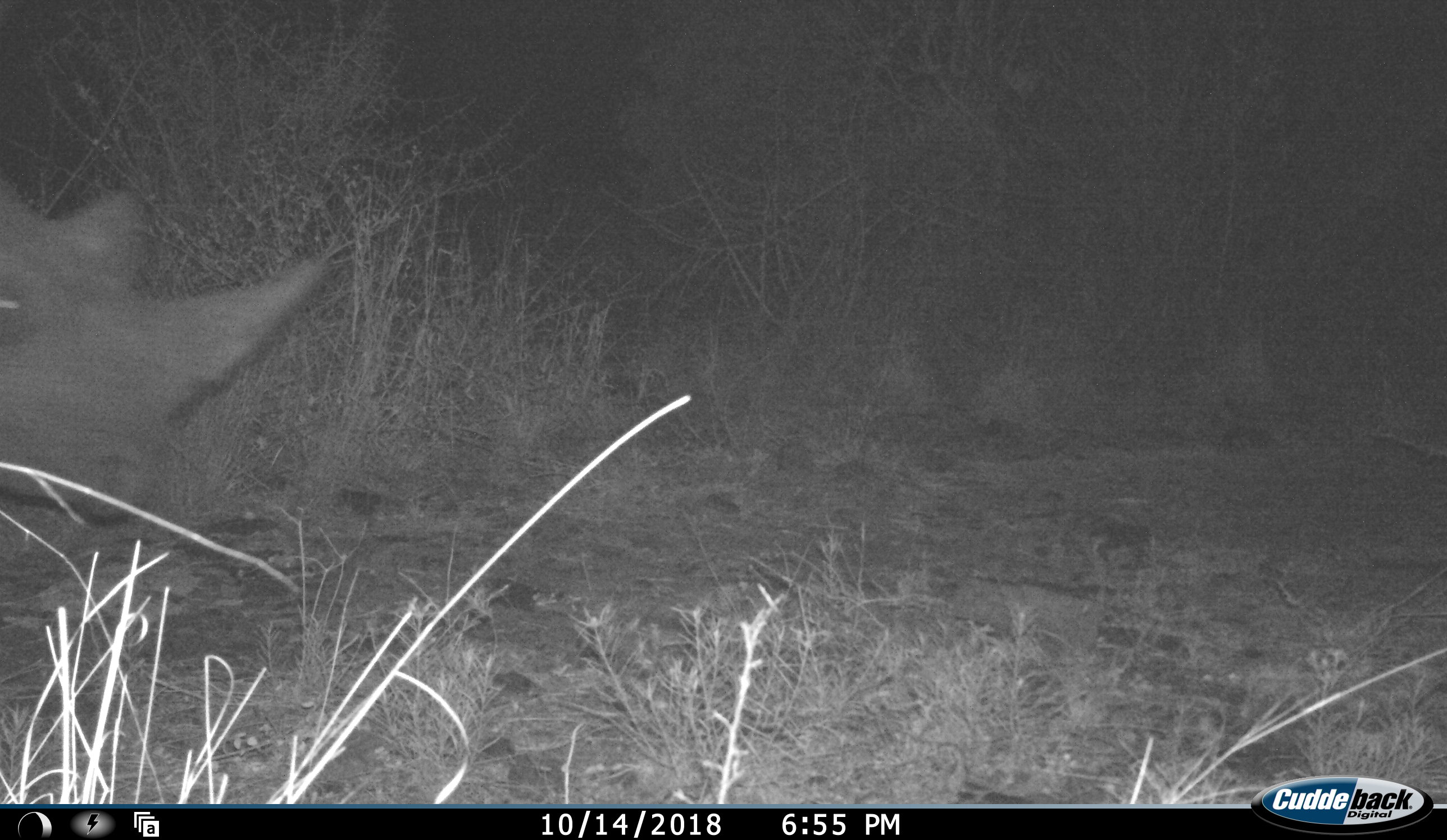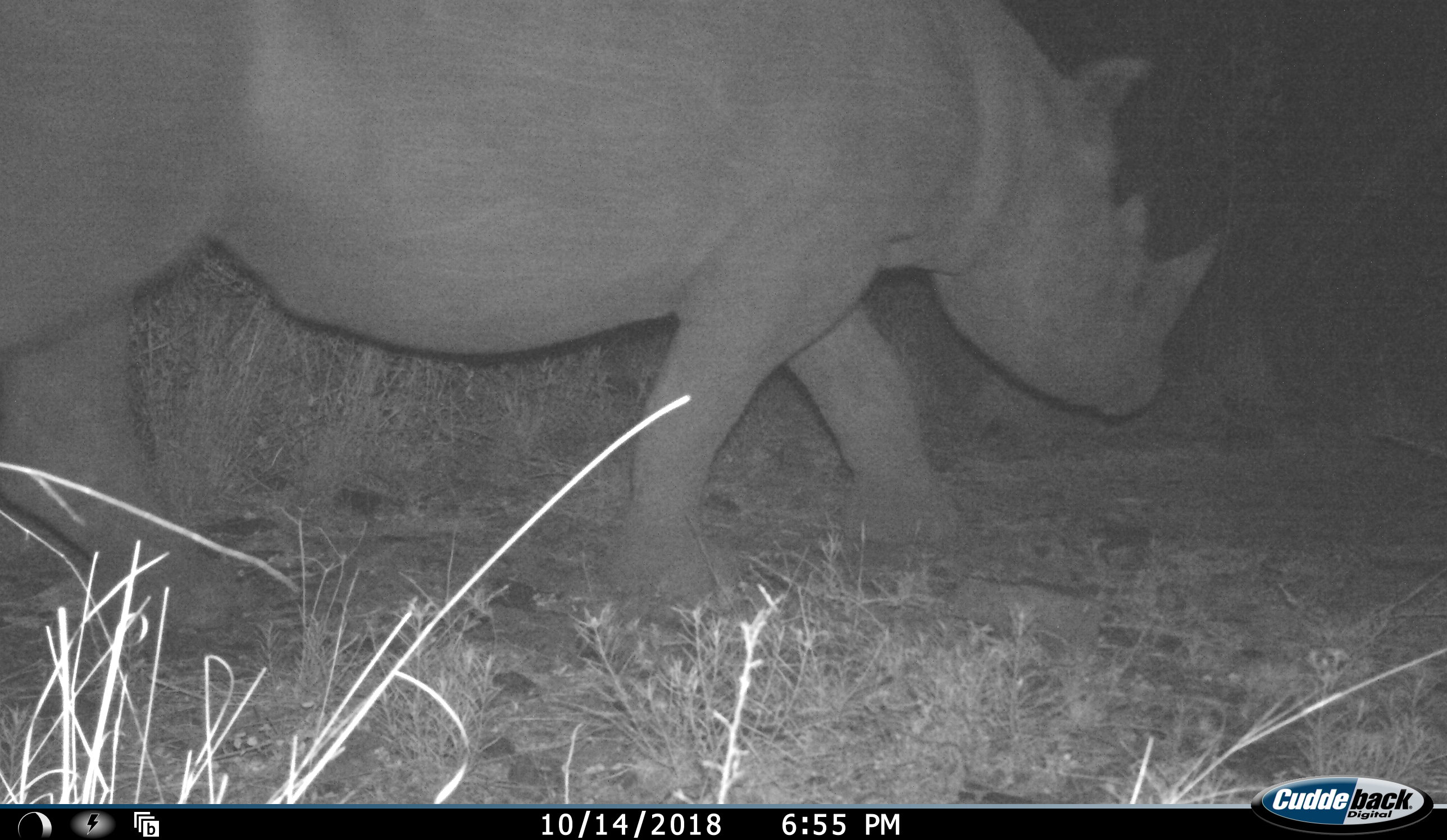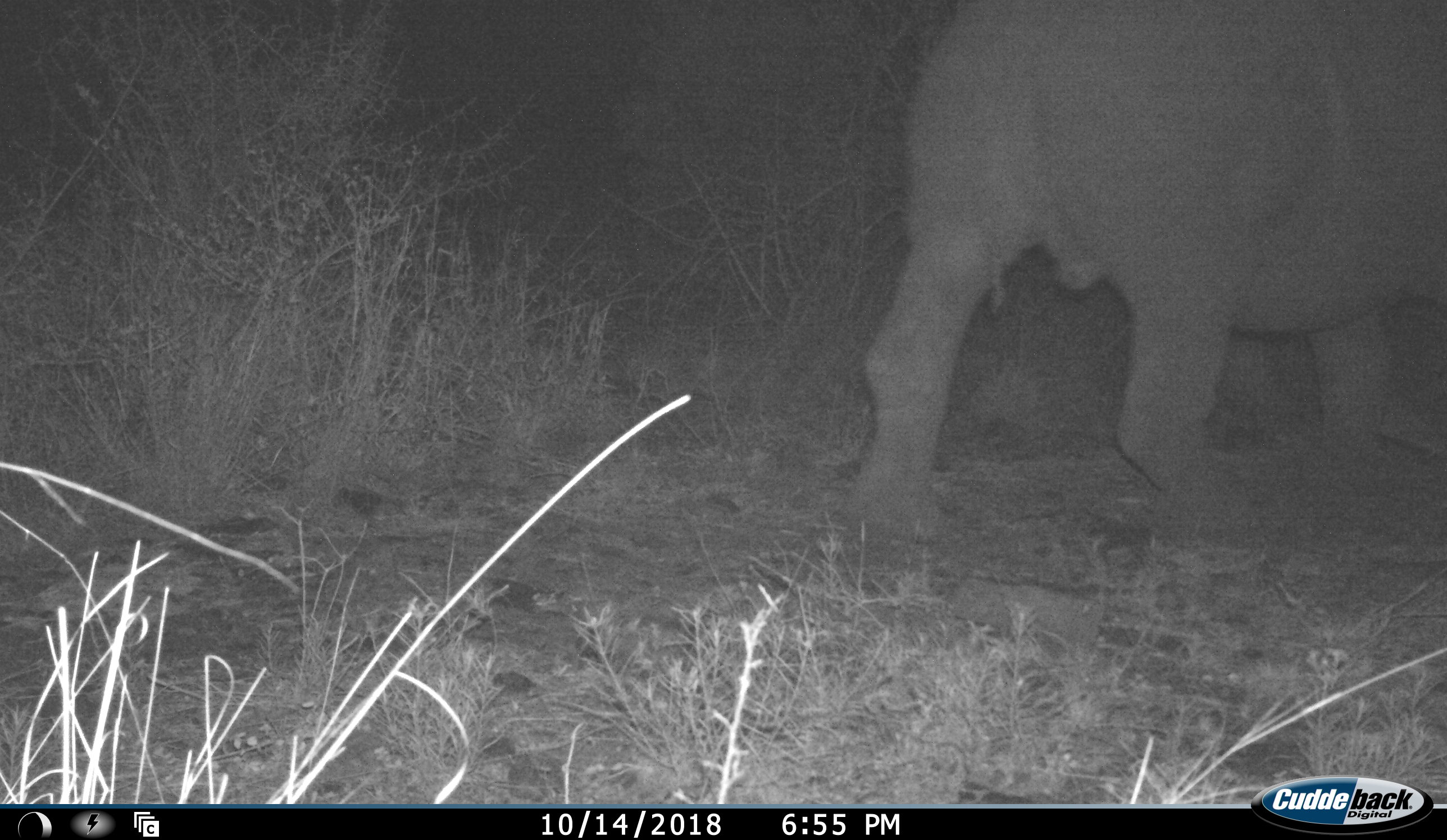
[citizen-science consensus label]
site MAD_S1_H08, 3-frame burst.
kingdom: Animalia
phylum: Chordata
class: Mammalia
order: Perissodactyla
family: Rhinocerotidae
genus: Diceros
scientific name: Diceros bicornis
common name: black rhinoceros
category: rhinocerosblack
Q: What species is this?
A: Rhinocerosblack (black rhinoceros) (Diceros bicornis).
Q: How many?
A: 1.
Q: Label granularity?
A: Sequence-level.